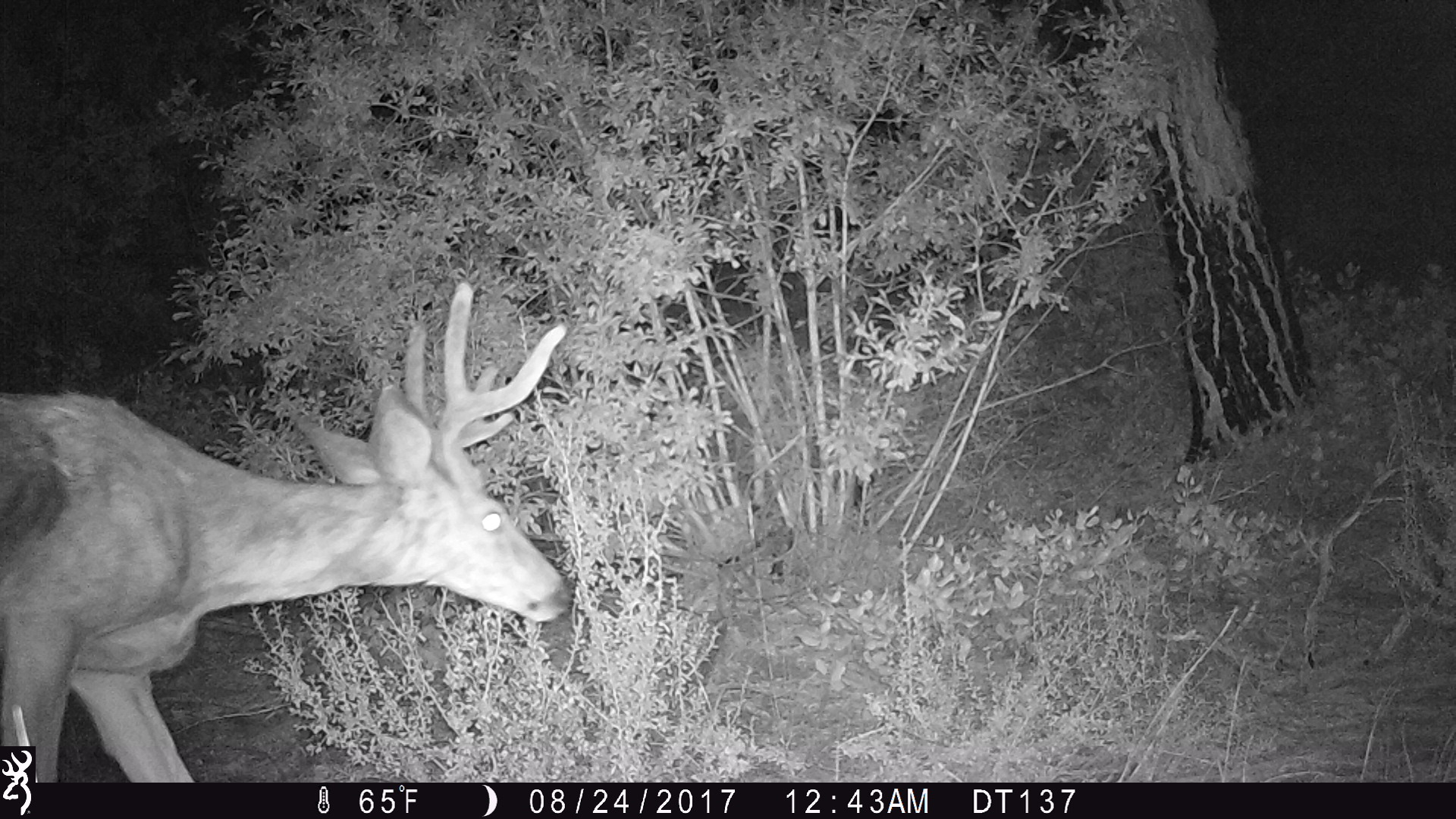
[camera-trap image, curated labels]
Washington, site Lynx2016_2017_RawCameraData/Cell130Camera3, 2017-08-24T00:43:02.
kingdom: Animalia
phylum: Chordata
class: Mammalia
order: Artiodactyla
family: Cervidae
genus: Odocoileus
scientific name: Odocoileus hemionus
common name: mule deer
Odocoileus hemionus (mule deer). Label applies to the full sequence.